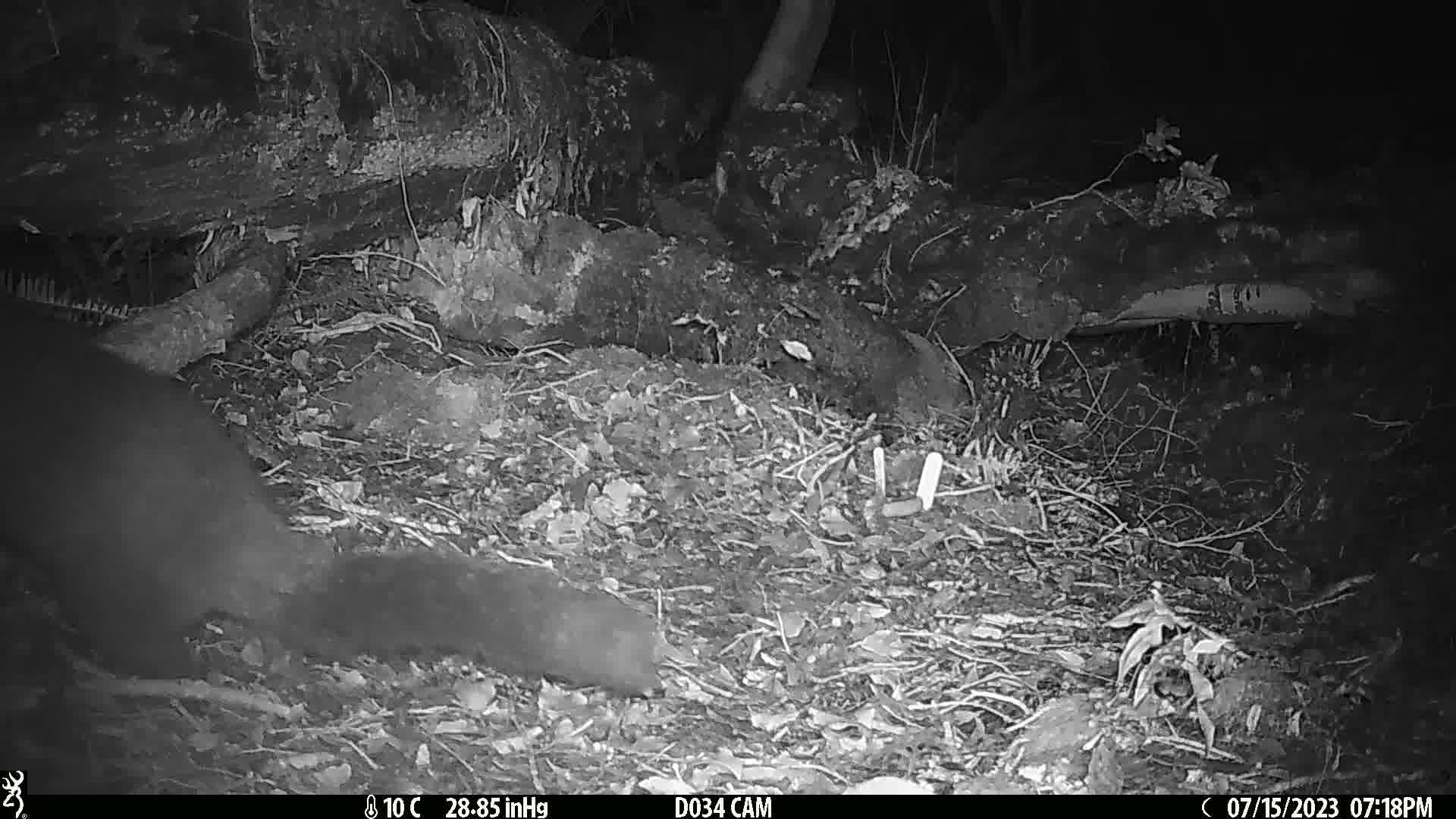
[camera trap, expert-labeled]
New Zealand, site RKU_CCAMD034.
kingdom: Animalia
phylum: Chordata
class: Mammalia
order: Diprotodontia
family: Phalangeridae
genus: Trichosurus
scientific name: Trichosurus vulpecula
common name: common brushtail possum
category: possum